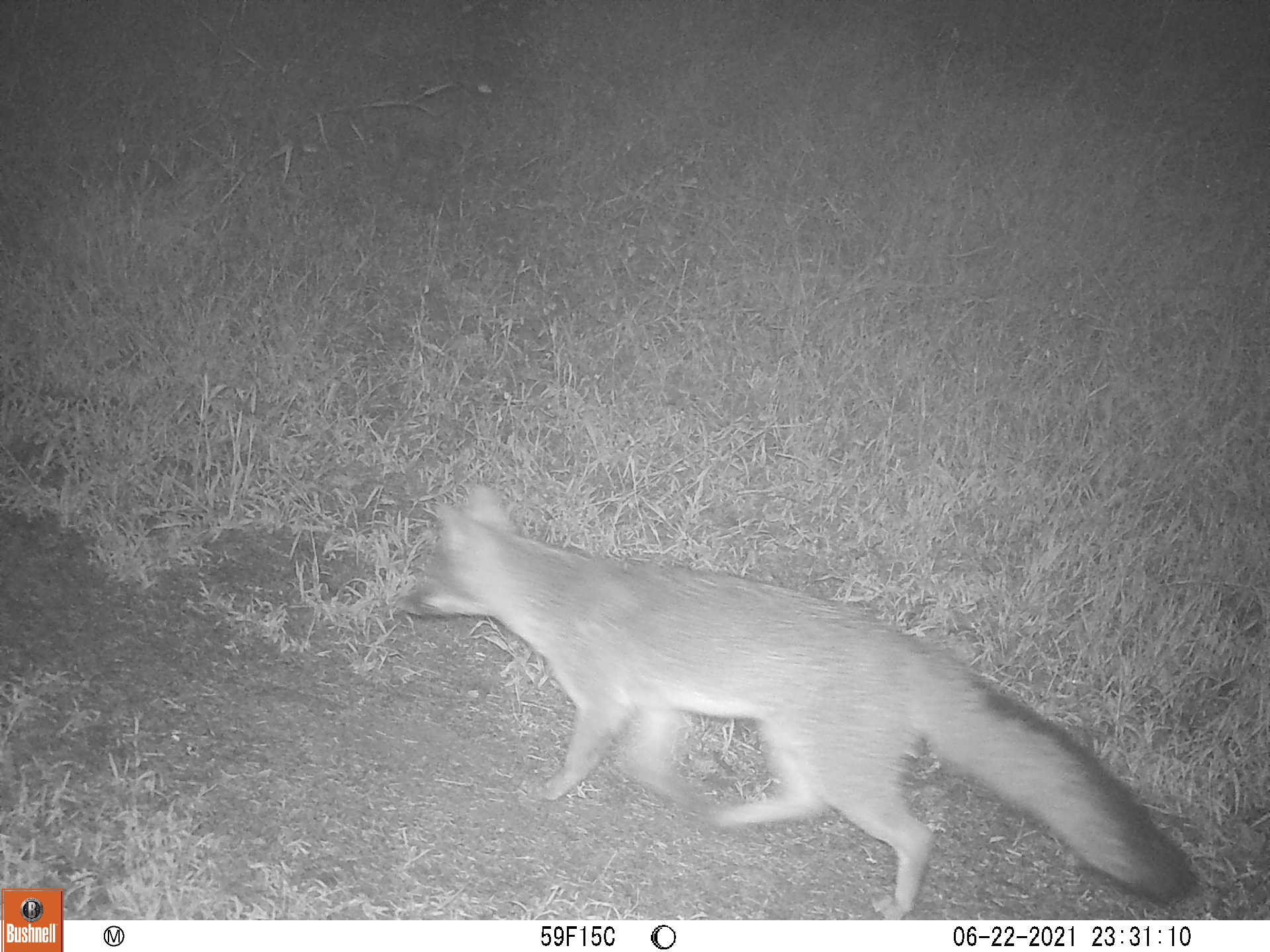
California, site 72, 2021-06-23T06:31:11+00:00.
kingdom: Animalia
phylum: Chordata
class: Mammalia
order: Carnivora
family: Canidae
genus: Urocyon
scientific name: Urocyon cinereoargenteus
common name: gray fox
Gray fox (Urocyon cinereoargenteus).